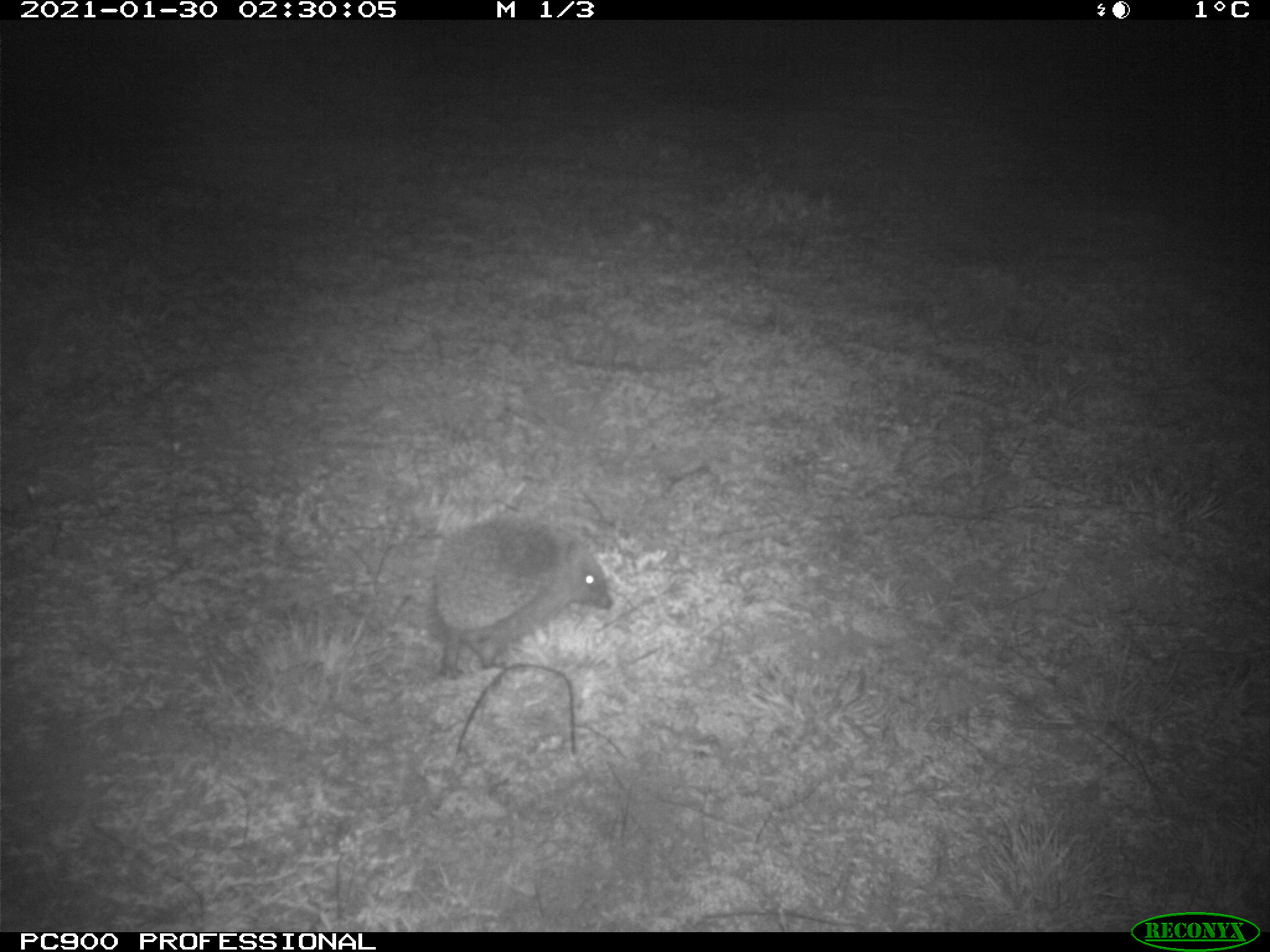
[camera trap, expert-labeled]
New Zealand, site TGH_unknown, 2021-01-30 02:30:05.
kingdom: Animalia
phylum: Chordata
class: Mammalia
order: Eulipotyphla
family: Erinaceidae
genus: Erinaceus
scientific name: Erinaceus europaeus europaeus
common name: european hedgehog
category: hedgehog